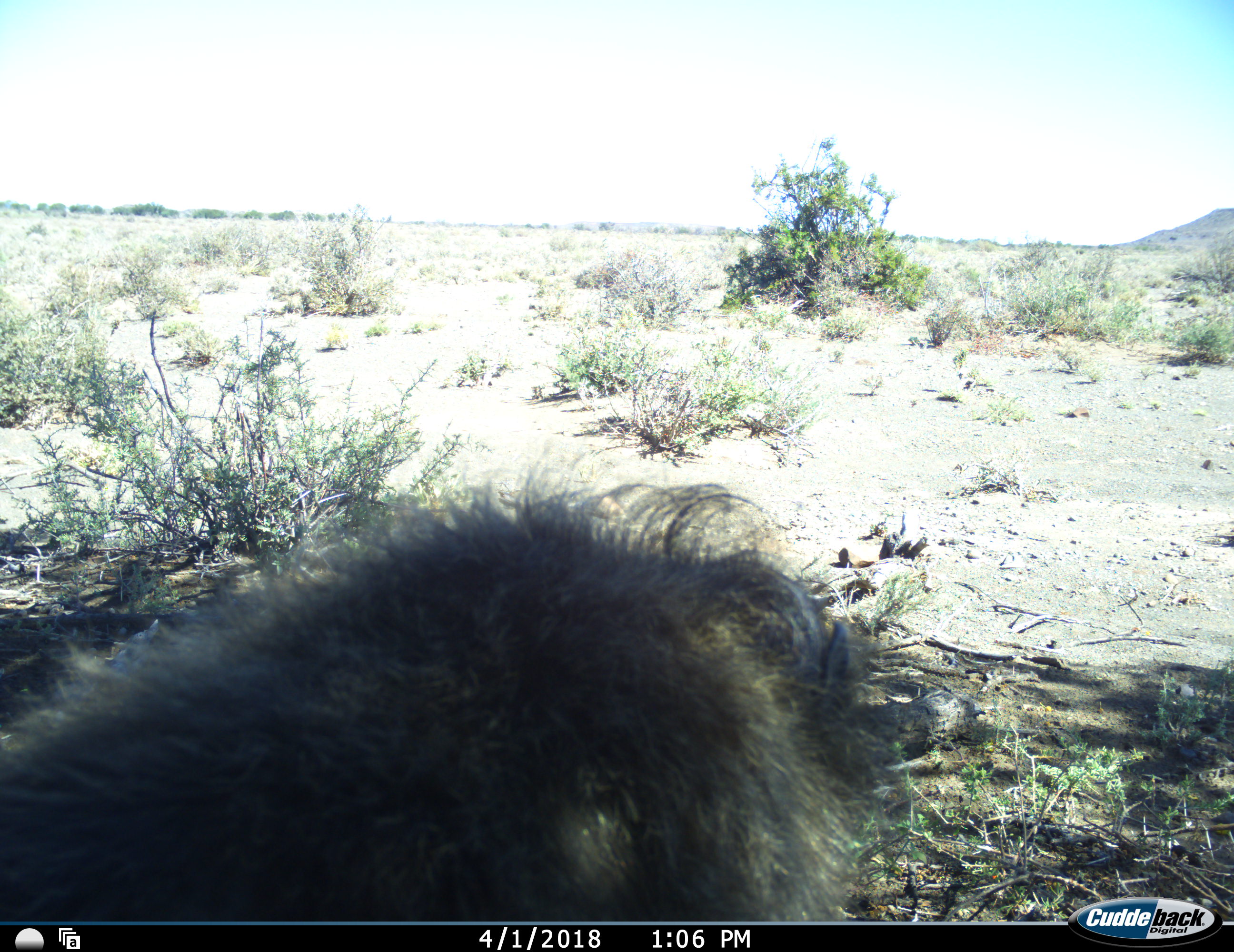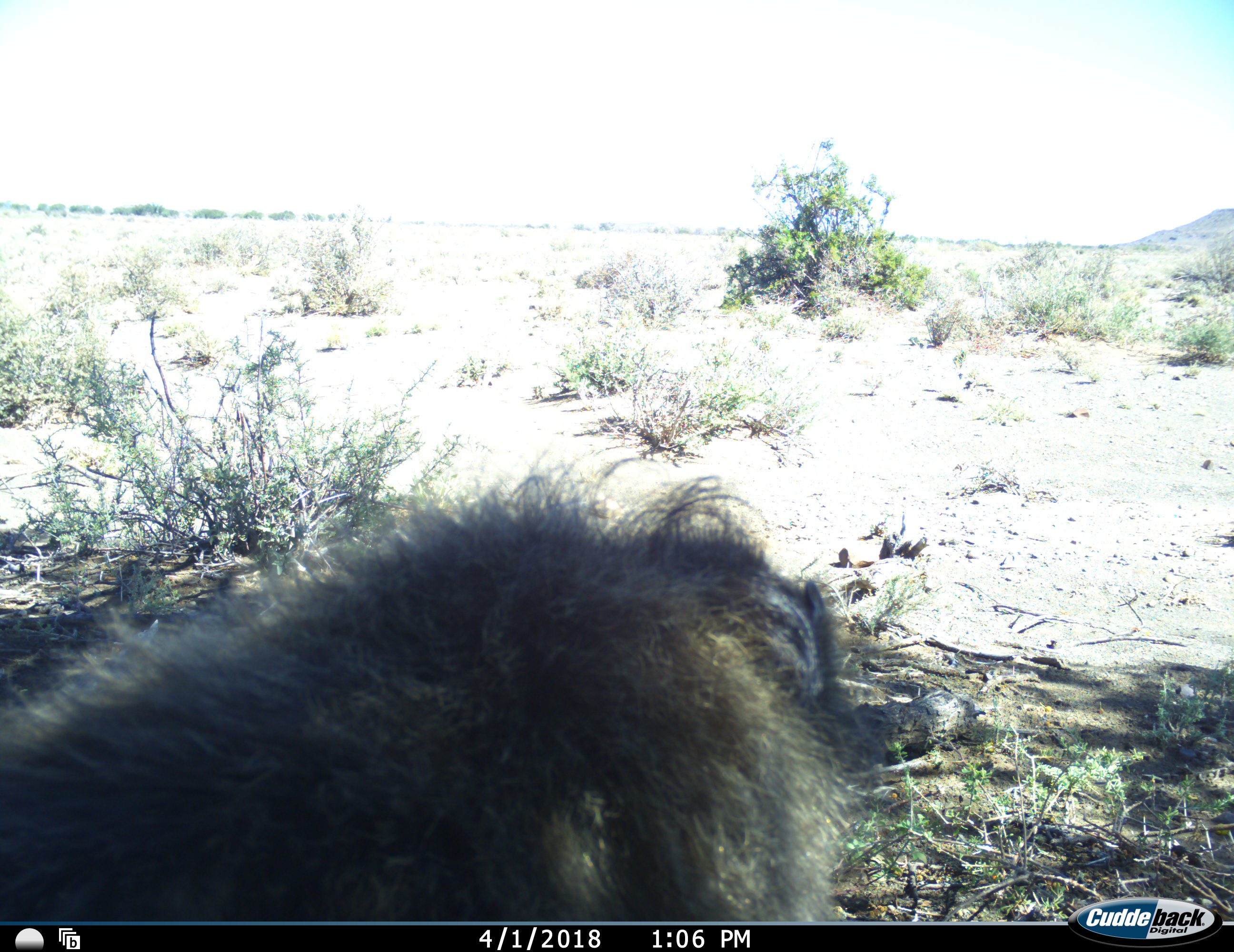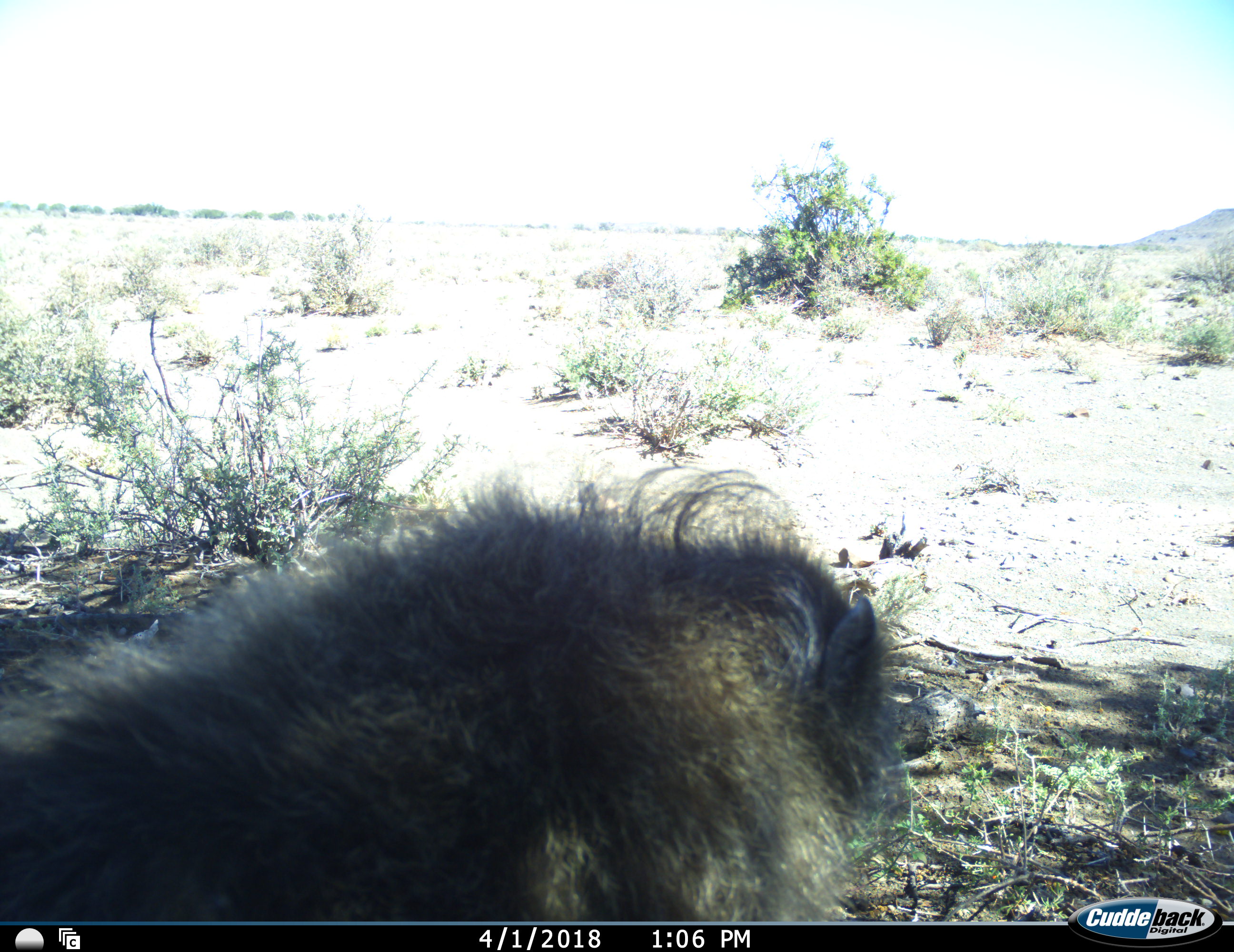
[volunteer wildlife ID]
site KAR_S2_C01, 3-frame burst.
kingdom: Animalia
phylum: Chordata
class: Mammalia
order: Primates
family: Cercopithecidae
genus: Papio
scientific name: Papio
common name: baboon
Baboon (Papio), count 1. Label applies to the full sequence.